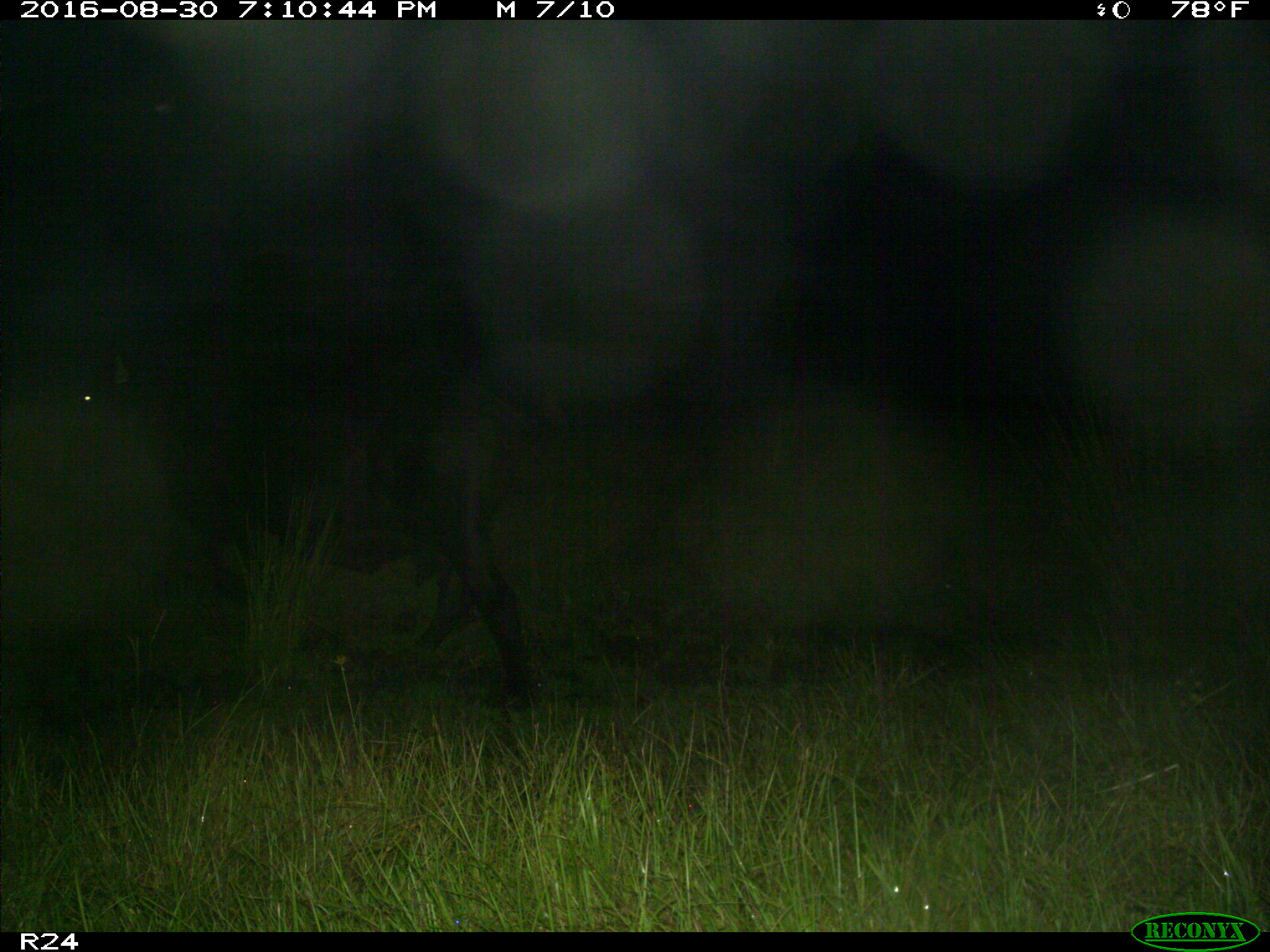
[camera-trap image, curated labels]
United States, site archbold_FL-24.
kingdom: Animalia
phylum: Chordata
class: Mammalia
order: Artiodactyla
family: Bovidae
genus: Bos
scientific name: Bos taurus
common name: domestic cow